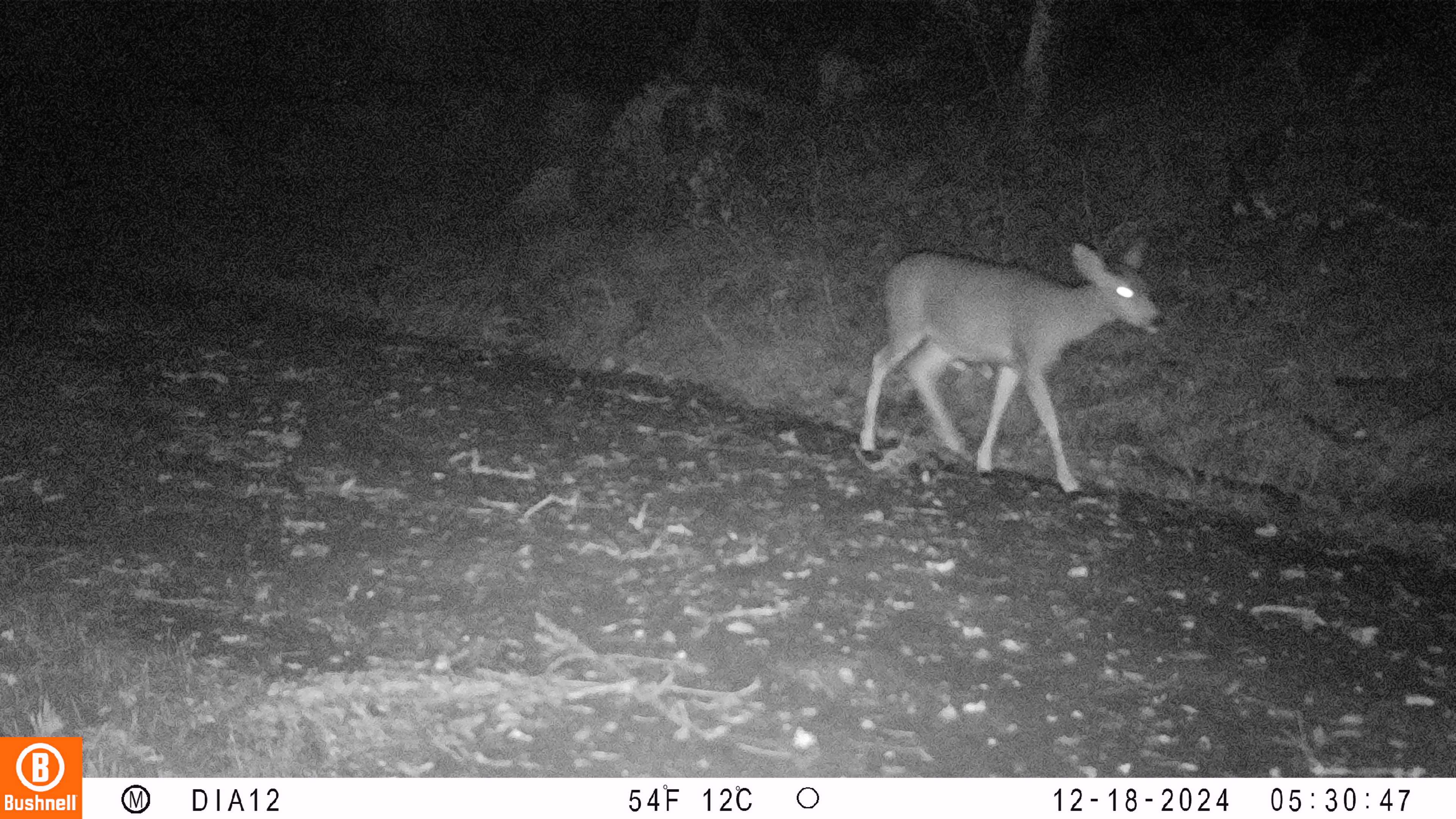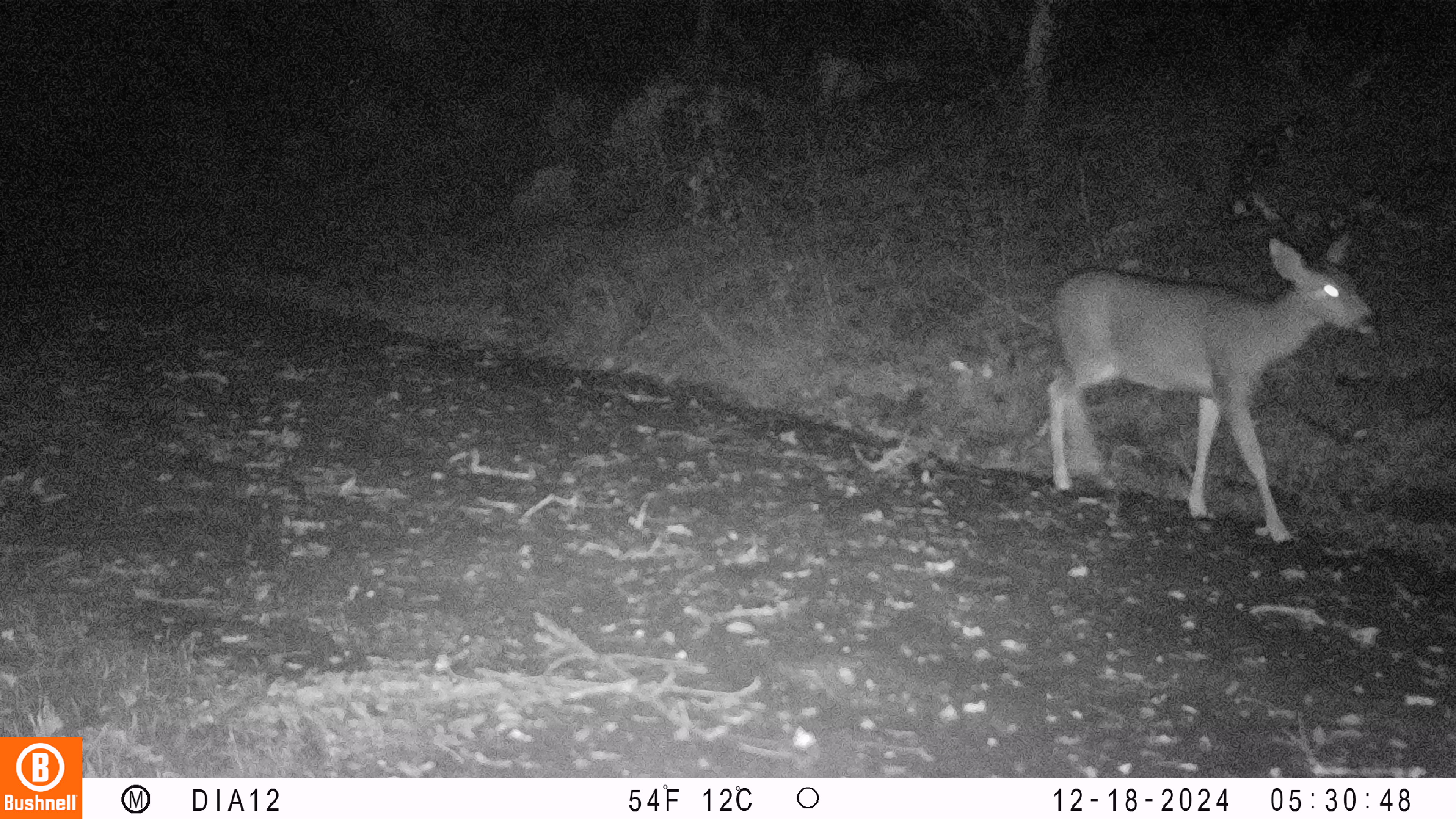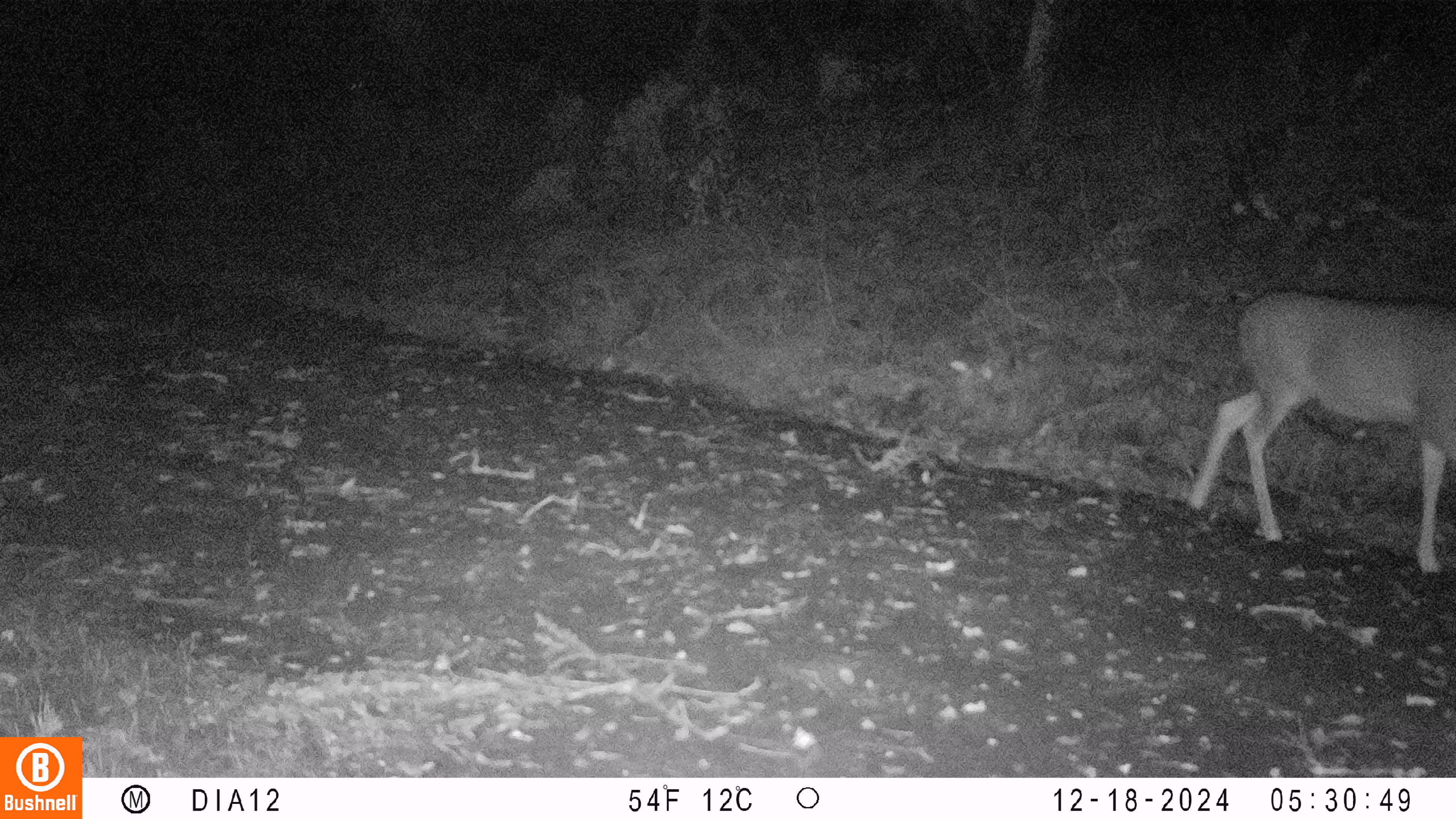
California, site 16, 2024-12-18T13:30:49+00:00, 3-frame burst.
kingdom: Animalia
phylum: Chordata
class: Mammalia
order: Artiodactyla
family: Cervidae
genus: Odocoileus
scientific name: Odocoileus hemionus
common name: mule deer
Mule deer (Odocoileus hemionus).